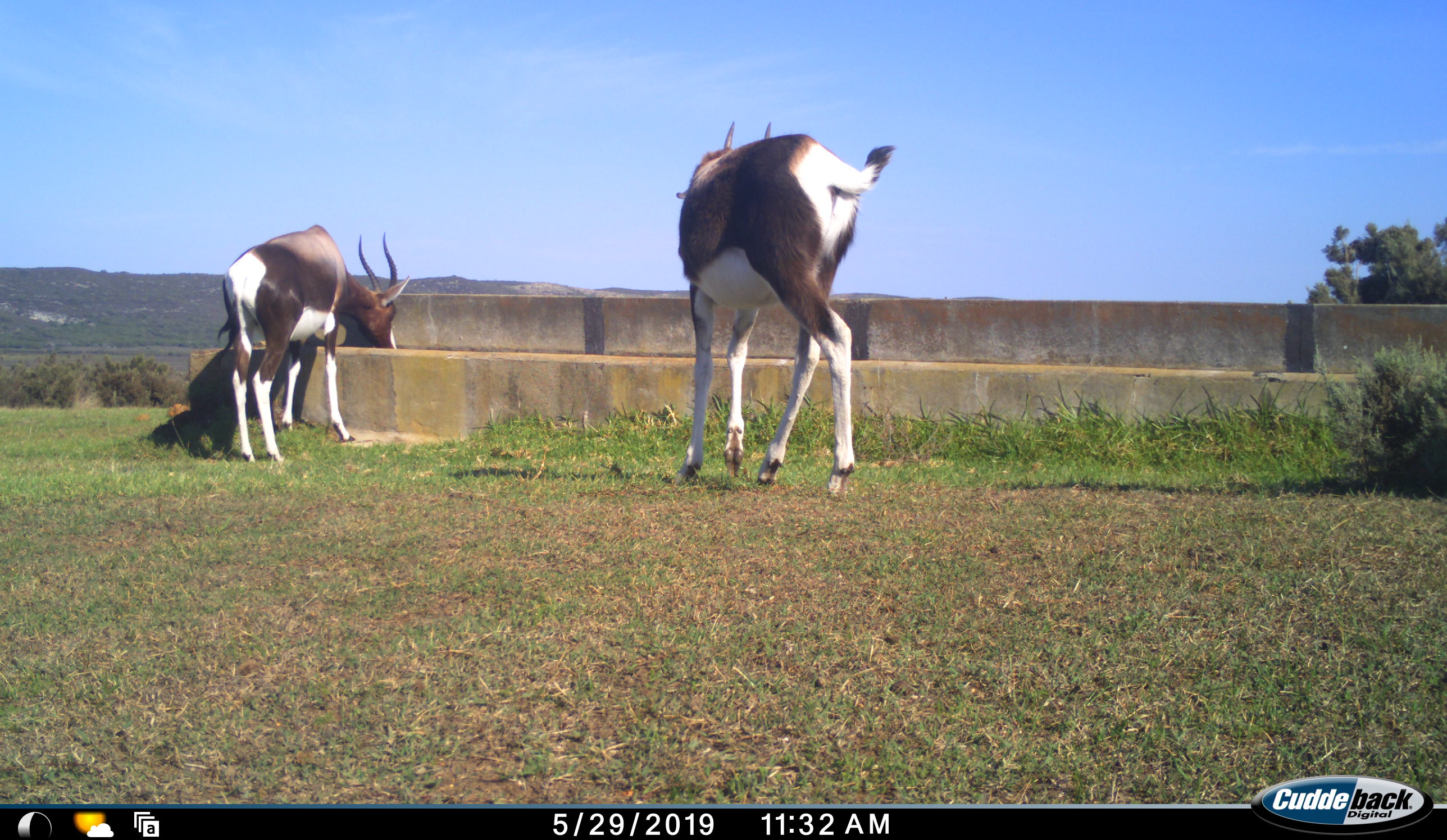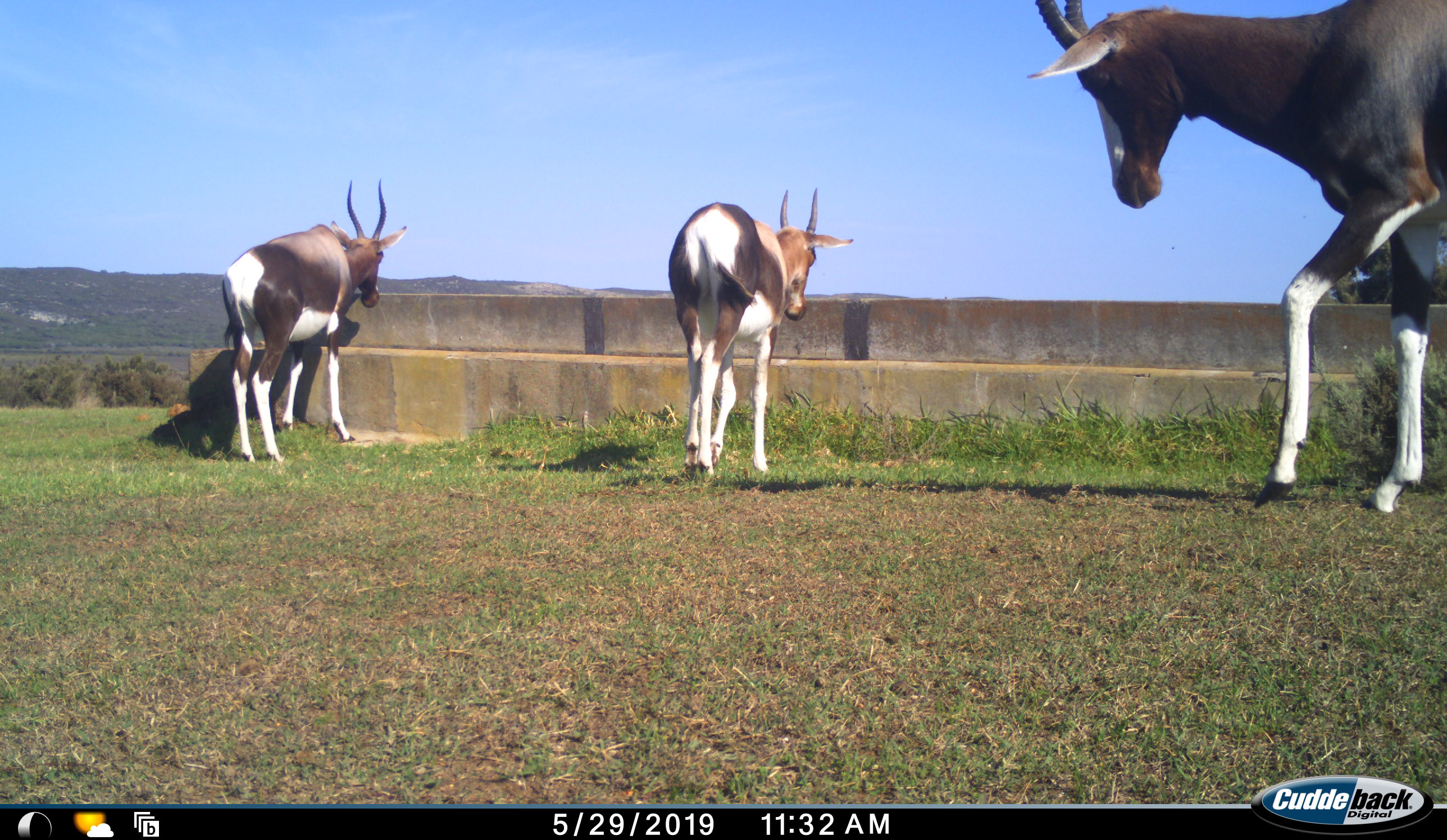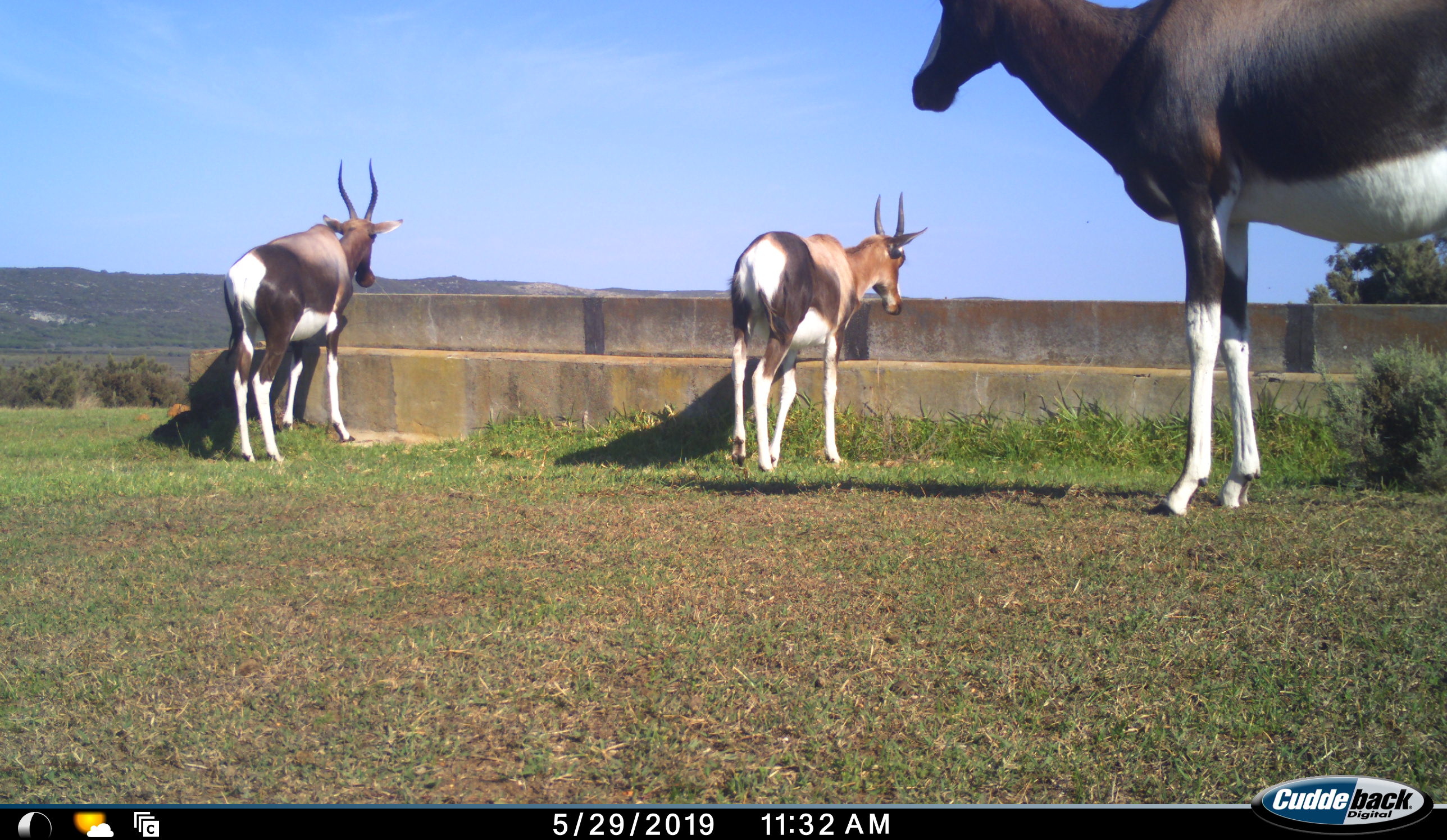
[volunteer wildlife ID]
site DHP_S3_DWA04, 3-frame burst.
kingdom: Animalia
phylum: Chordata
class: Mammalia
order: Artiodactyla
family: Bovidae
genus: Damaliscus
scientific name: Damaliscus pygargus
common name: bontebok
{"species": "bontebok (Damaliscus pygargus)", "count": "3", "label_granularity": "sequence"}